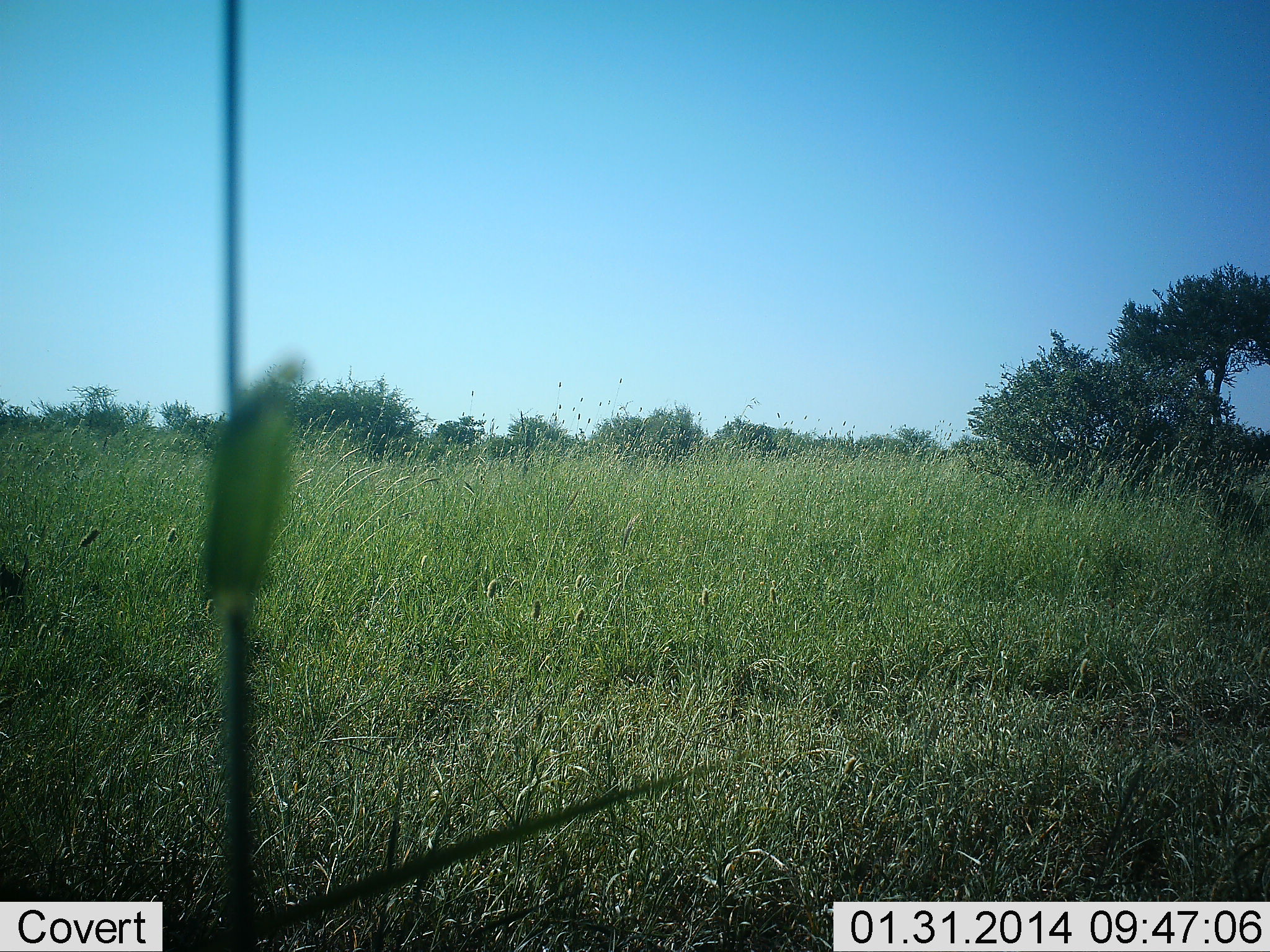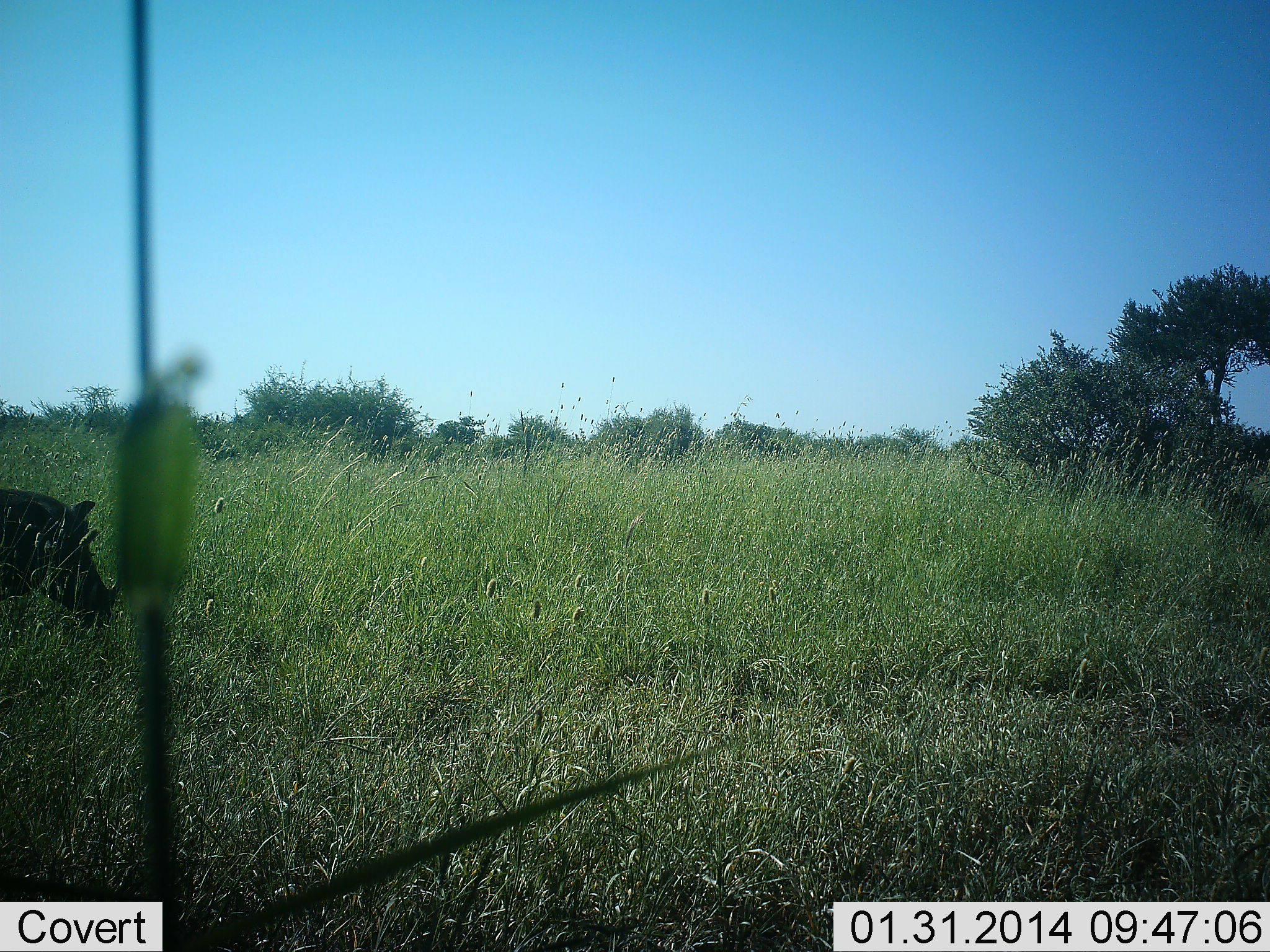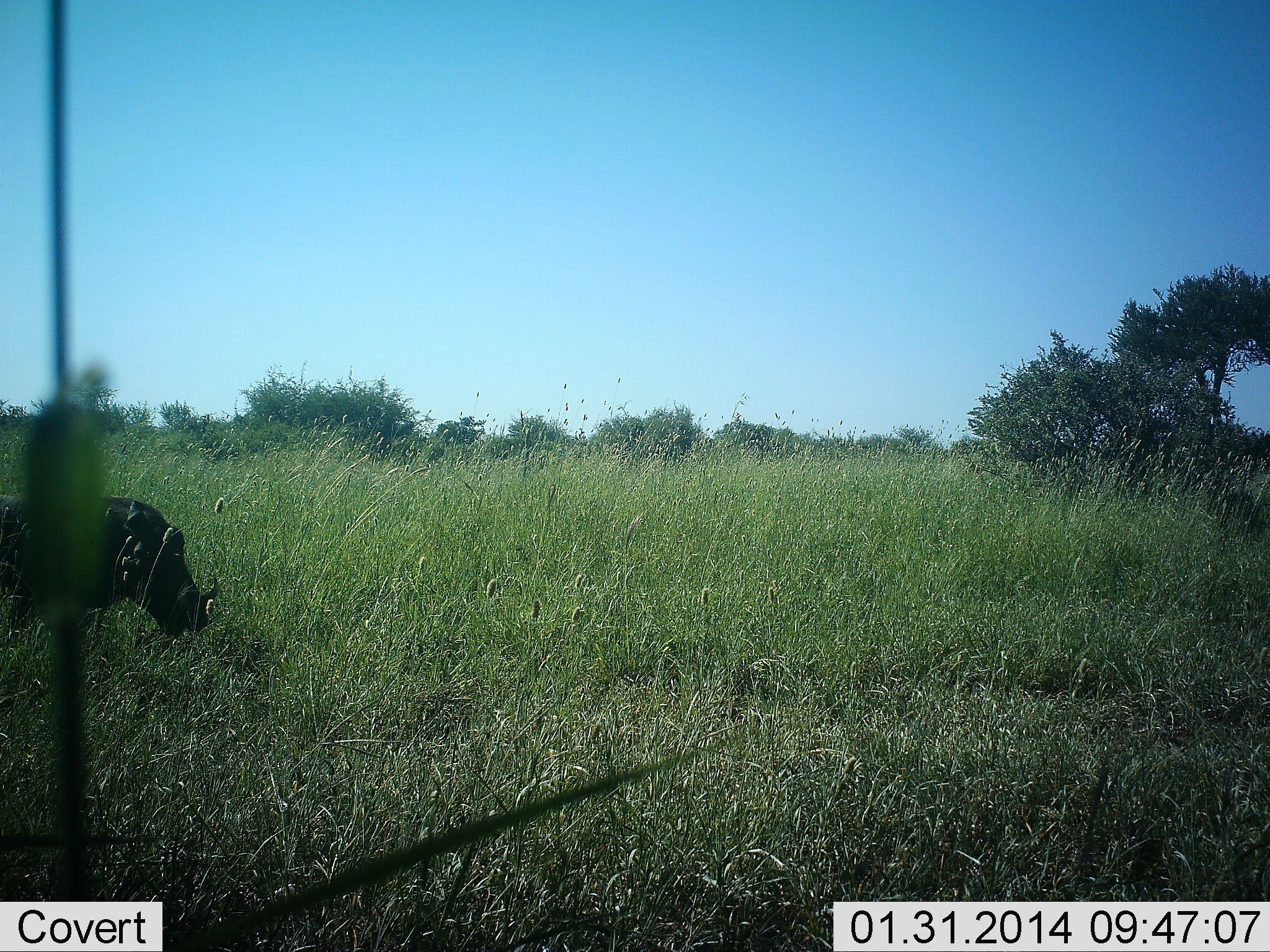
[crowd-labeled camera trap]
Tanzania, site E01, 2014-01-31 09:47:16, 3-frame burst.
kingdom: Animalia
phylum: Chordata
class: Mammalia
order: Artiodactyla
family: Suidae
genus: Phacochoerus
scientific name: Phacochoerus africanus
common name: warthog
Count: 1.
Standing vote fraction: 20%.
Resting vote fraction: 0%.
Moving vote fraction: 90%.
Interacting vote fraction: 0%.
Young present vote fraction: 0%.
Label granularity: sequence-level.